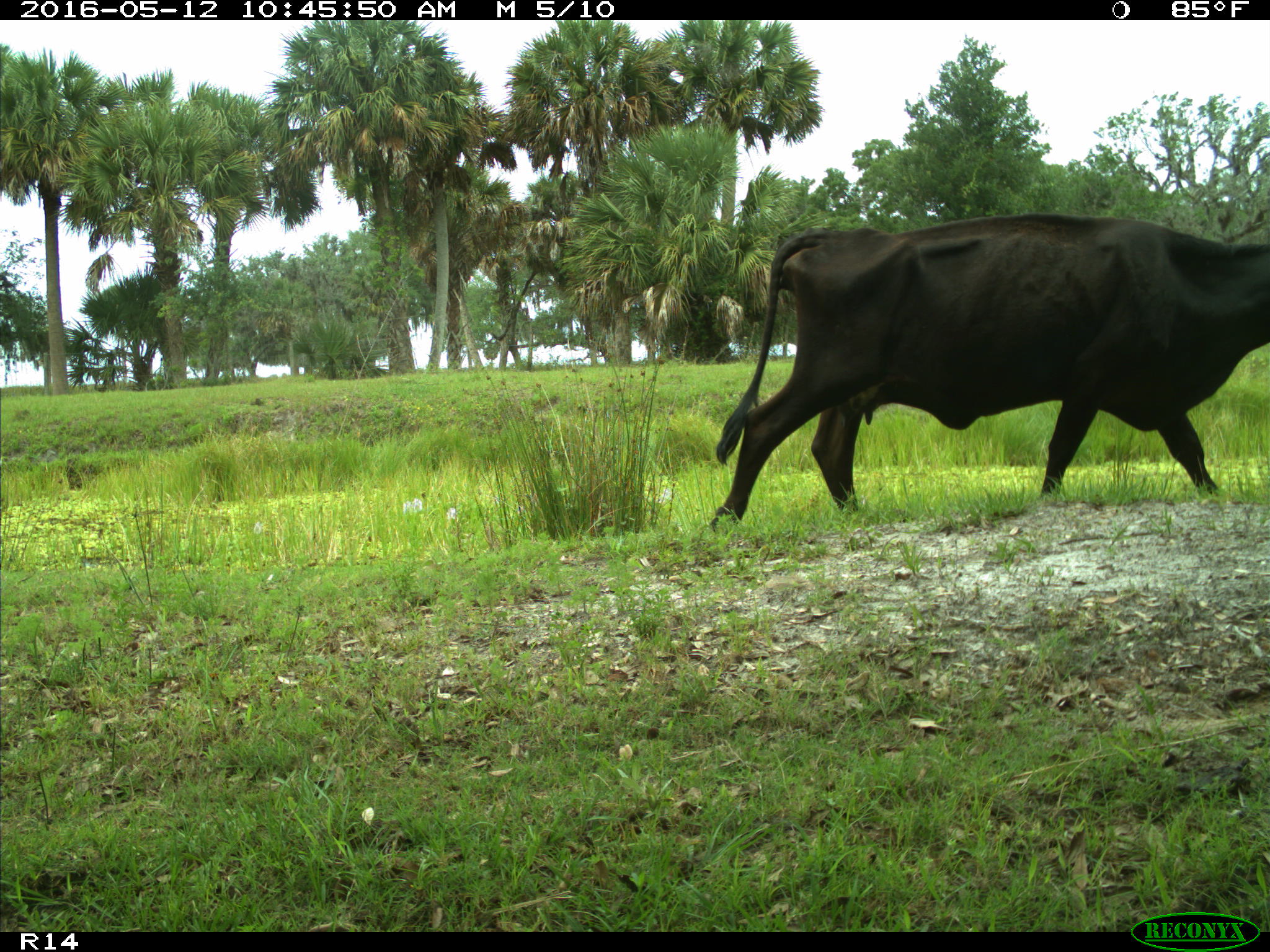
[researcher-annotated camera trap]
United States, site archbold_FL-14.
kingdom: Animalia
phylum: Chordata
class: Mammalia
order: Artiodactyla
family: Bovidae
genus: Bos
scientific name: Bos taurus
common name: domestic cow